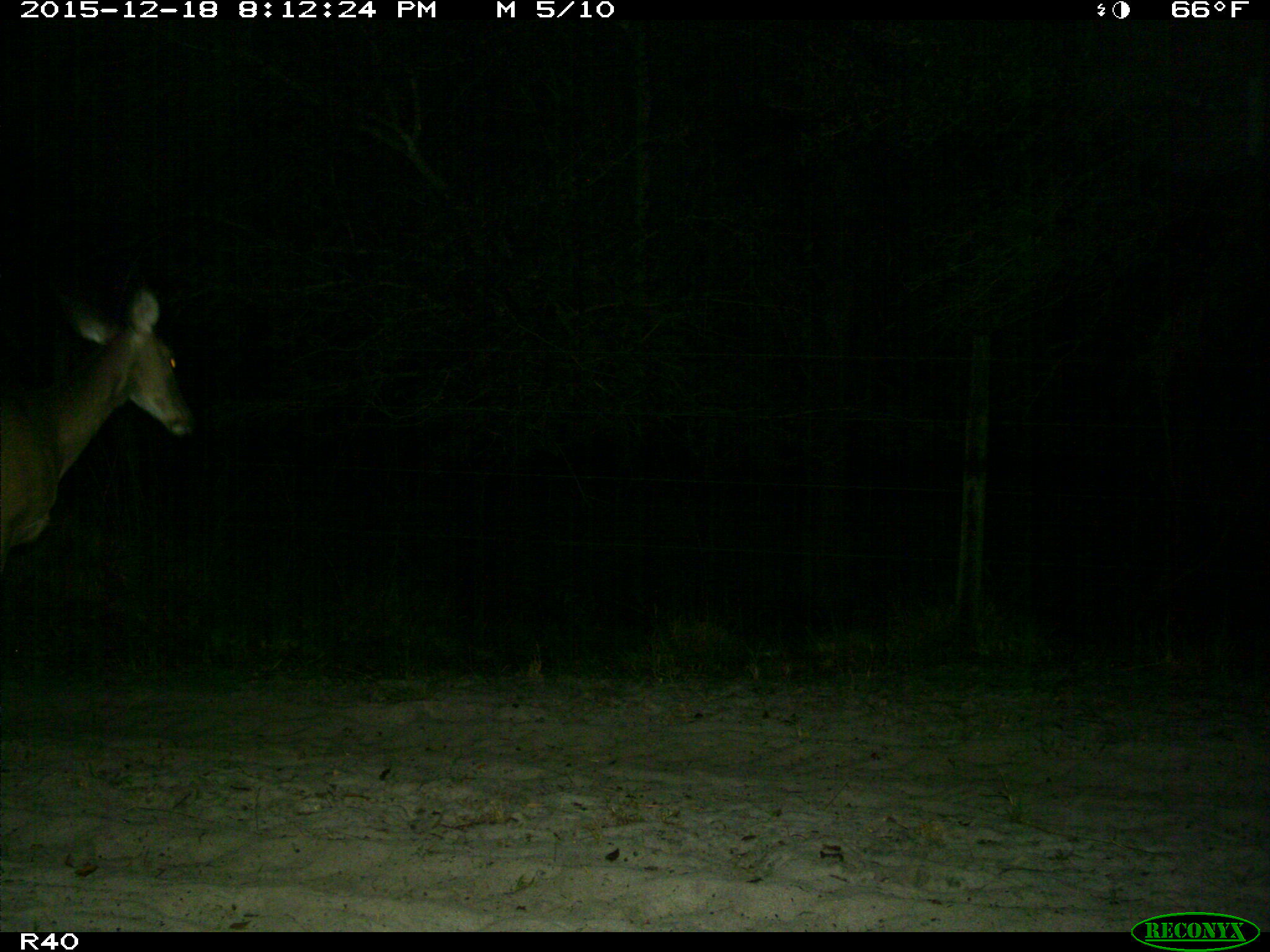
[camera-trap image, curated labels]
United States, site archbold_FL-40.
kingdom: Animalia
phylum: Chordata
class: Mammalia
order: Artiodactyla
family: Cervidae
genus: Odocoileus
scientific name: Odocoileus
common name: deer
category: unidentified deer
Unidentified deer (deer) (Odocoileus).